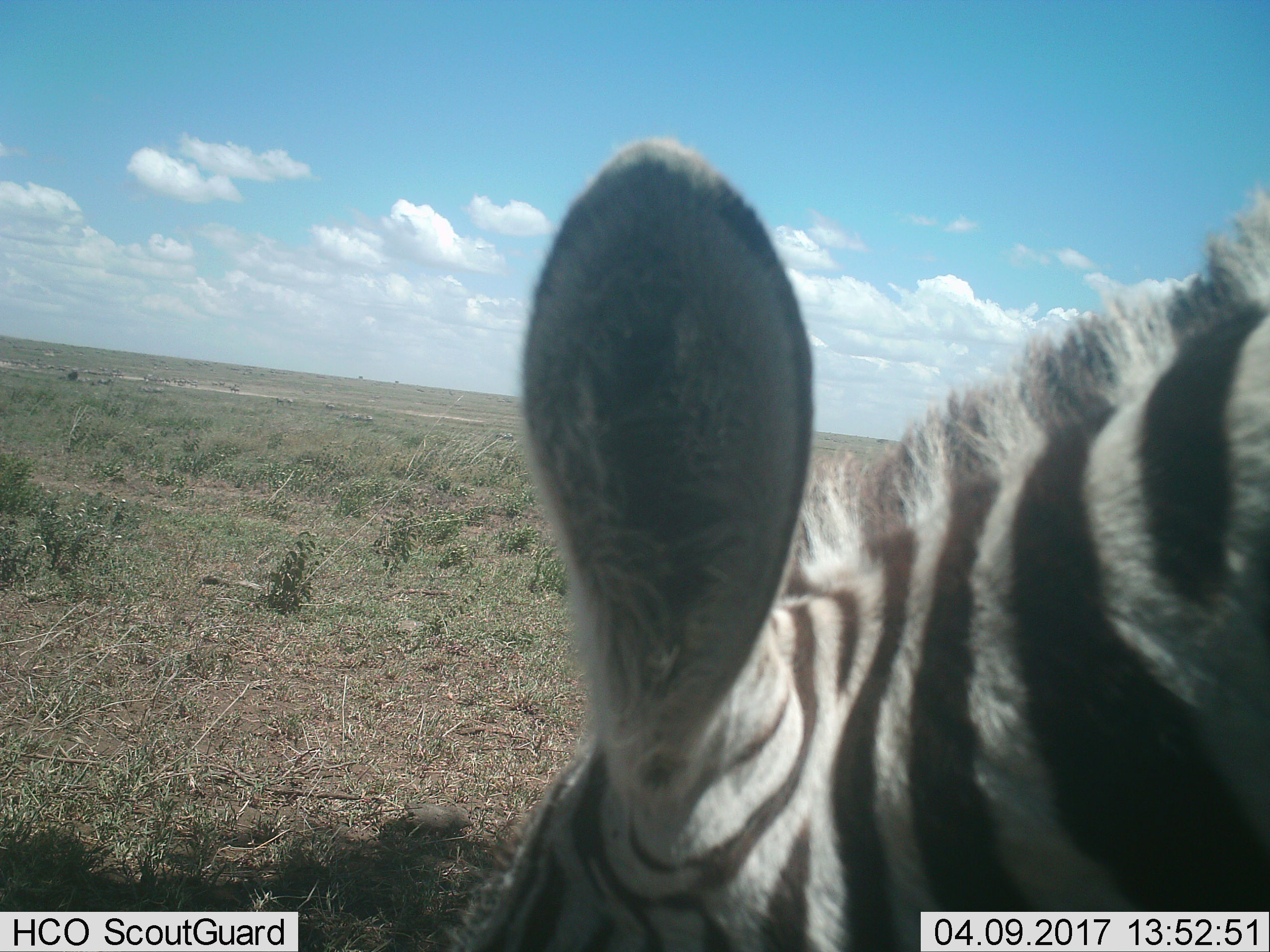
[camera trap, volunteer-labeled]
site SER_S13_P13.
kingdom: Animalia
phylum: Chordata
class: Mammalia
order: Perissodactyla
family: Equidae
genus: Equus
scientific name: Equus quagga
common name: plains zebra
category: zebraplains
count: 1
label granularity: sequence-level